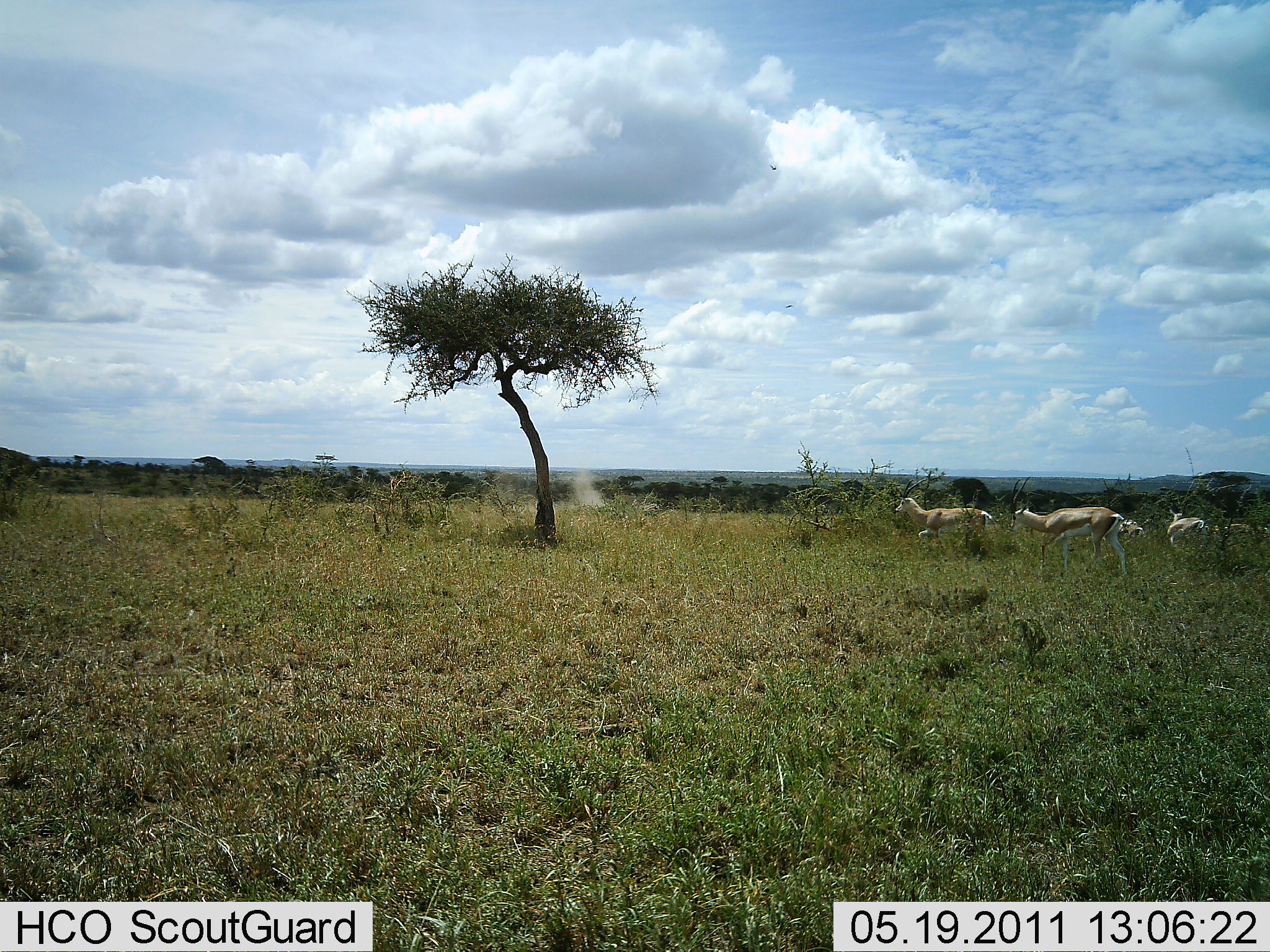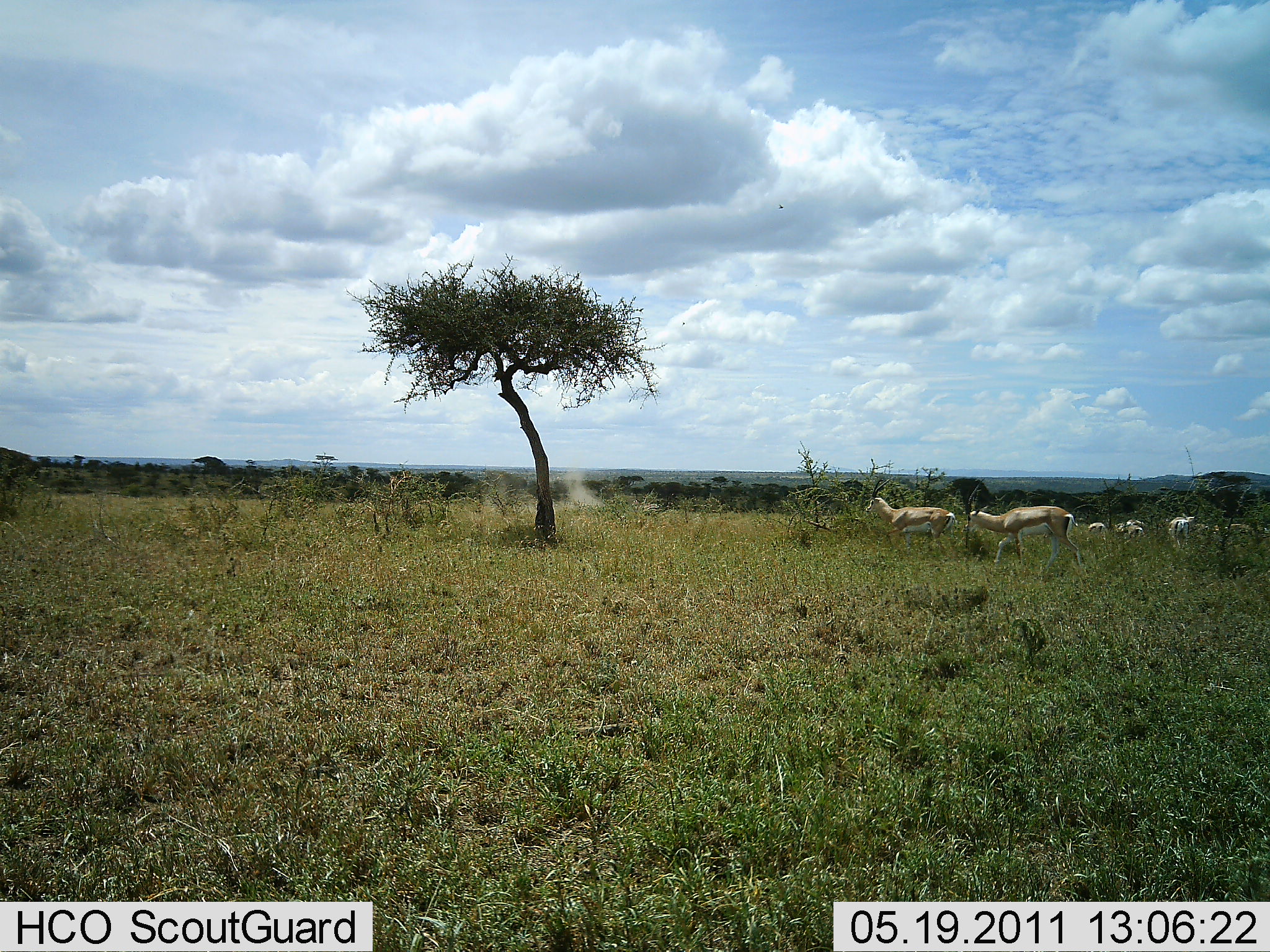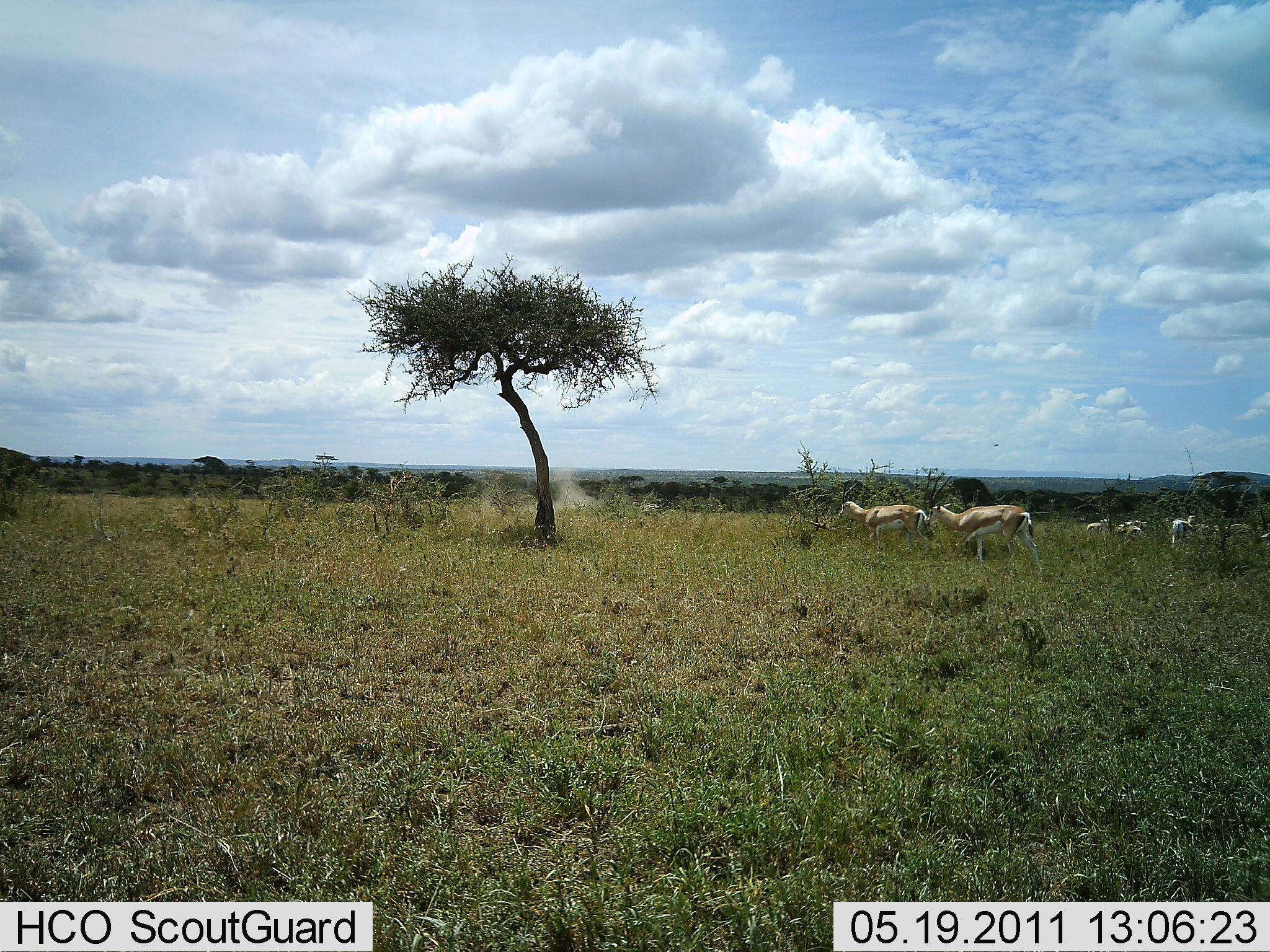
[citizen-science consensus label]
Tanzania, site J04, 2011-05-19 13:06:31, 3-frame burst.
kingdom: Animalia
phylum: Chordata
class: Mammalia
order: Artiodactyla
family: Bovidae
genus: Nanger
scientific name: Nanger granti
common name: grant's gazelle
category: gazellegrants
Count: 5.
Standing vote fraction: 9%.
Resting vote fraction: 0%.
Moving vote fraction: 91%.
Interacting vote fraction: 0%.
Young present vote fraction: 0%.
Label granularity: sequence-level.